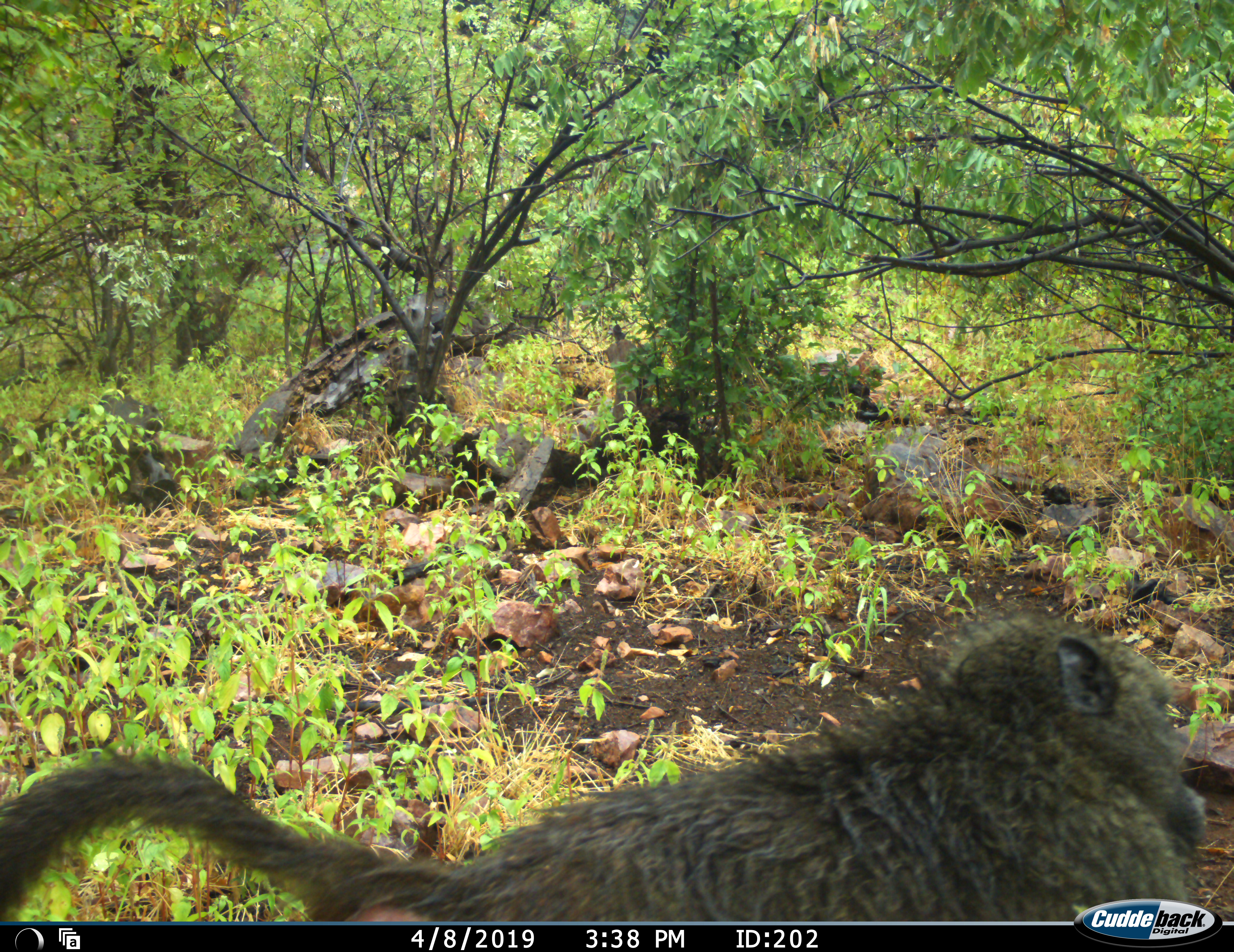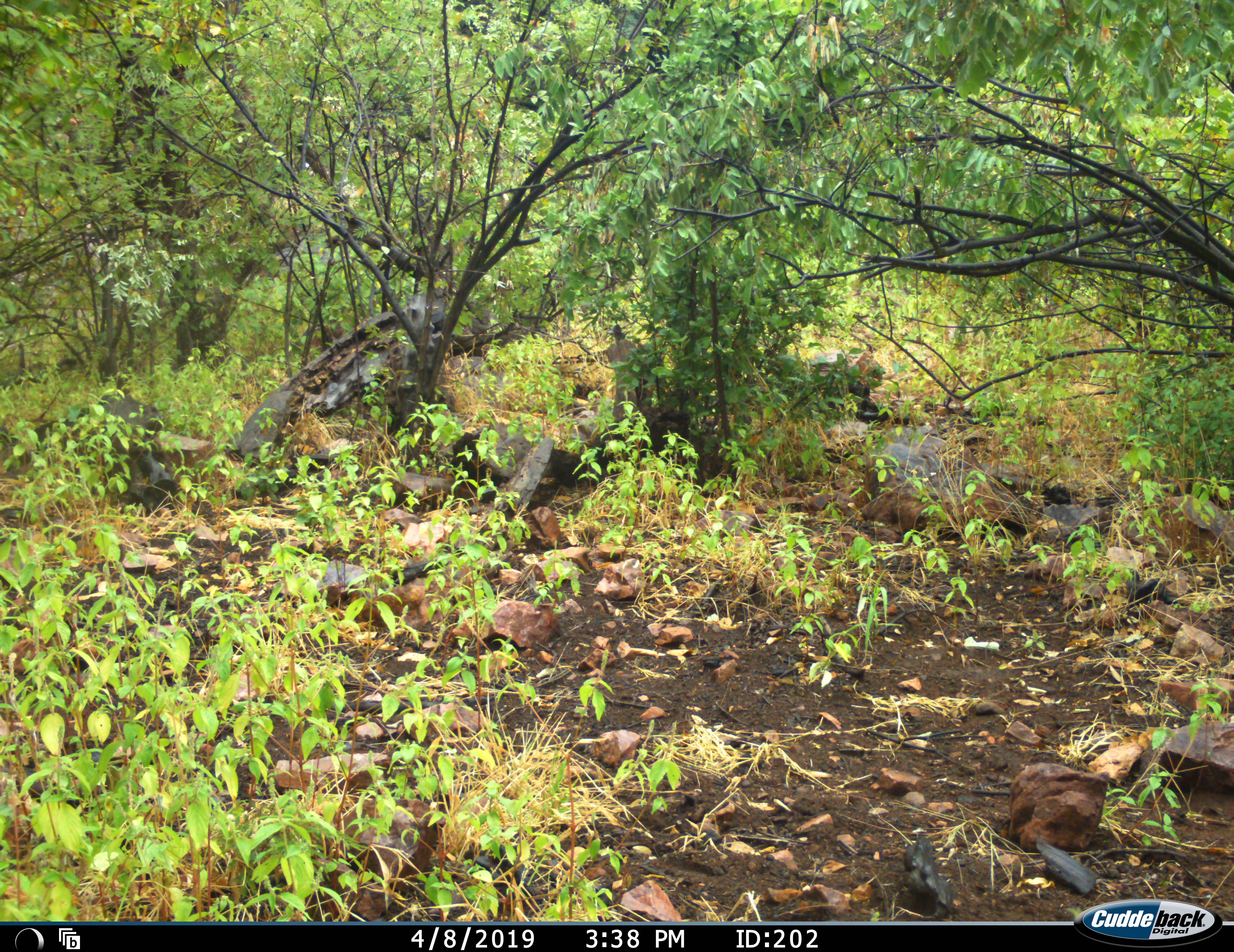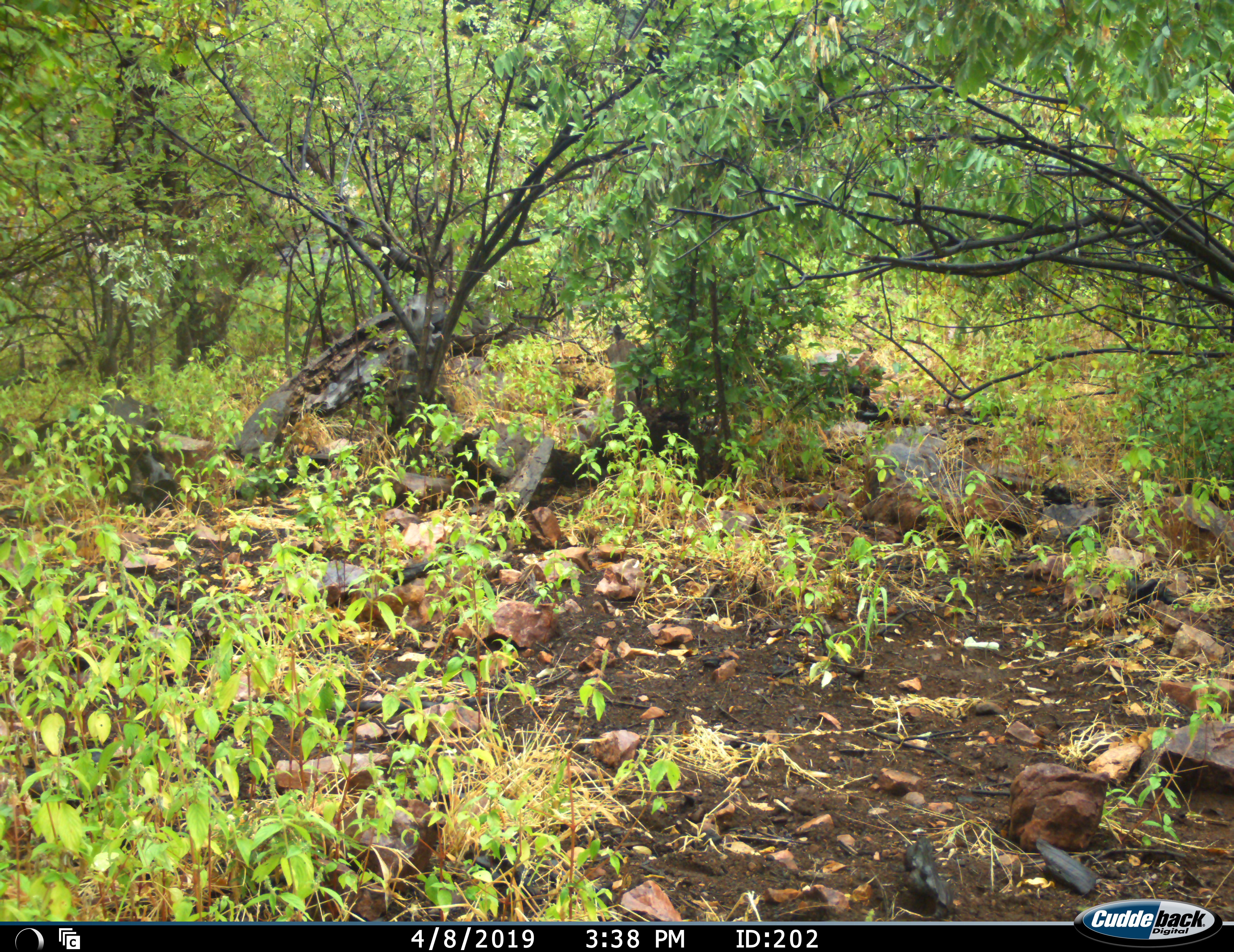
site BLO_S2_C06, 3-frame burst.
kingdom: Animalia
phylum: Chordata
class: Mammalia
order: Primates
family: Cercopithecidae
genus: Papio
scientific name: Papio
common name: baboon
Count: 1.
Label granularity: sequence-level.